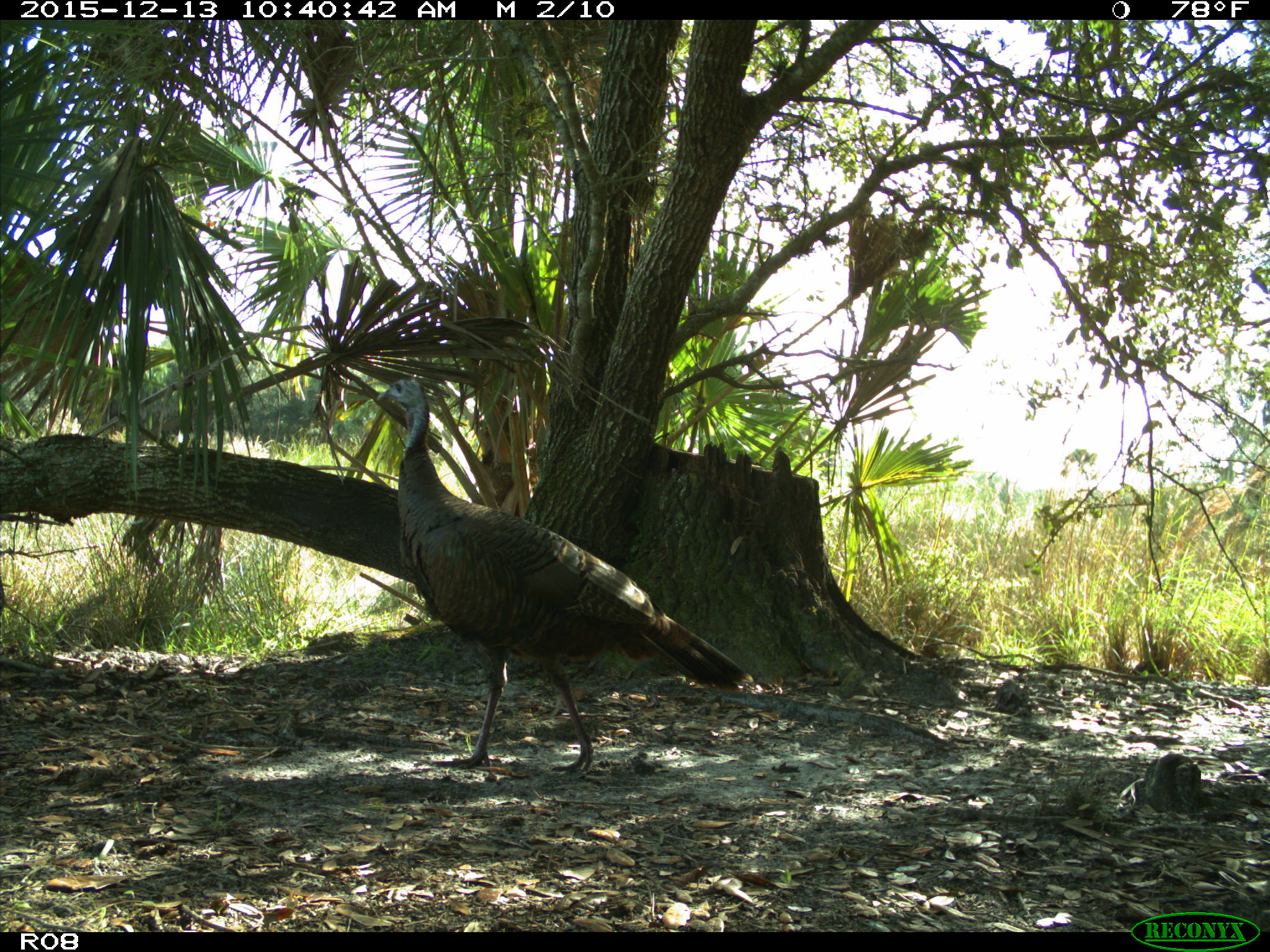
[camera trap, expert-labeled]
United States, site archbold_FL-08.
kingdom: Animalia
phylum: Chordata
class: Aves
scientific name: Aves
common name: birds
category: unidentified bird